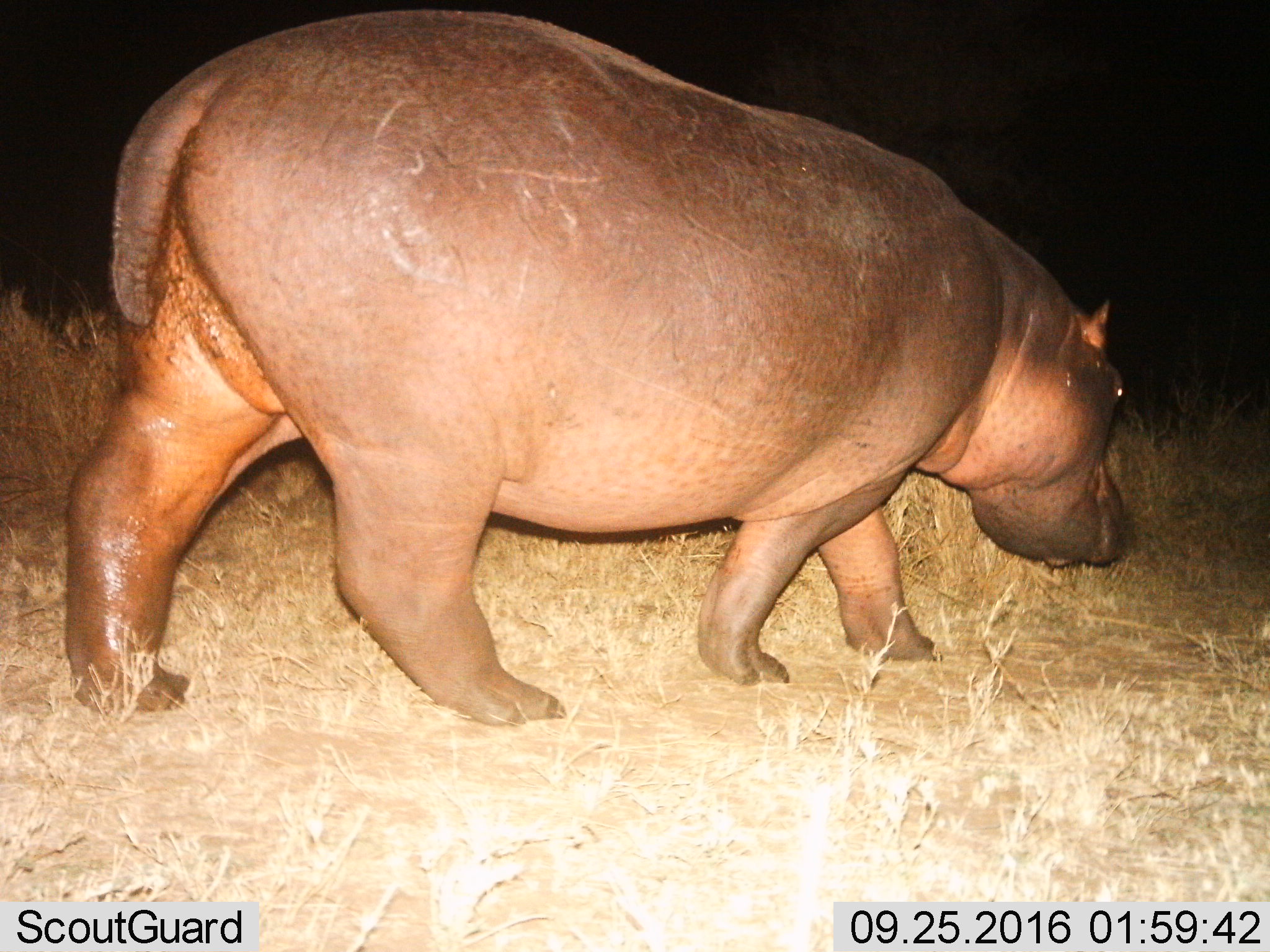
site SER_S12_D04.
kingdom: Animalia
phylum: Chordata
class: Mammalia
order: Artiodactyla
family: Hippopotamidae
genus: Hippopotamus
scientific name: Hippopotamus amphibius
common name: hippopotamus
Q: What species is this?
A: Hippopotamus (Hippopotamus amphibius).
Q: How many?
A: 1.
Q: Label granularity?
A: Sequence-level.